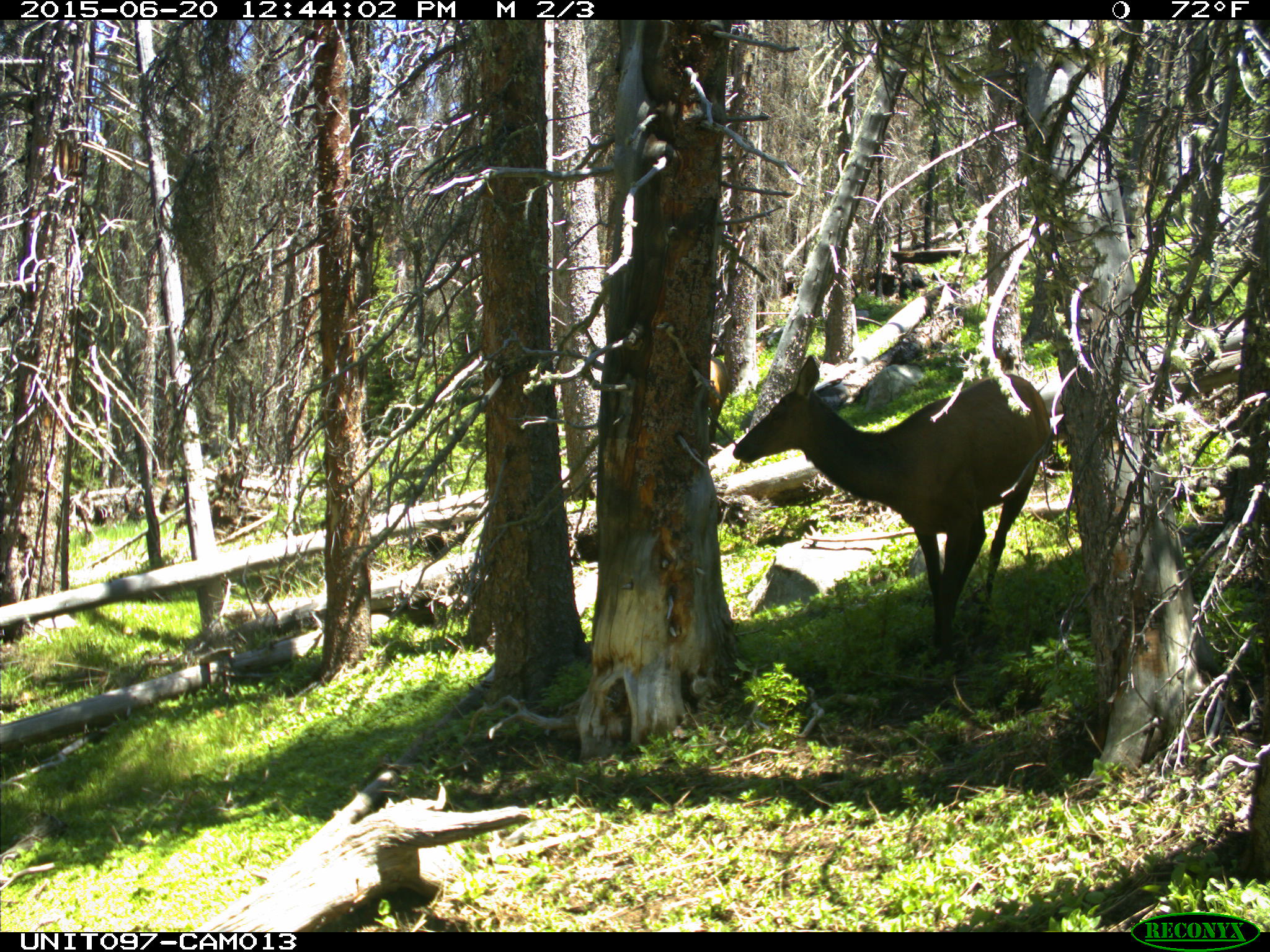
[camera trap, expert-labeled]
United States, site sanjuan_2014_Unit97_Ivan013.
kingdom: Animalia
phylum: Chordata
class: Mammalia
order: Artiodactyla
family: Cervidae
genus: Cervus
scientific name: Cervus elaphus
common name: red deer